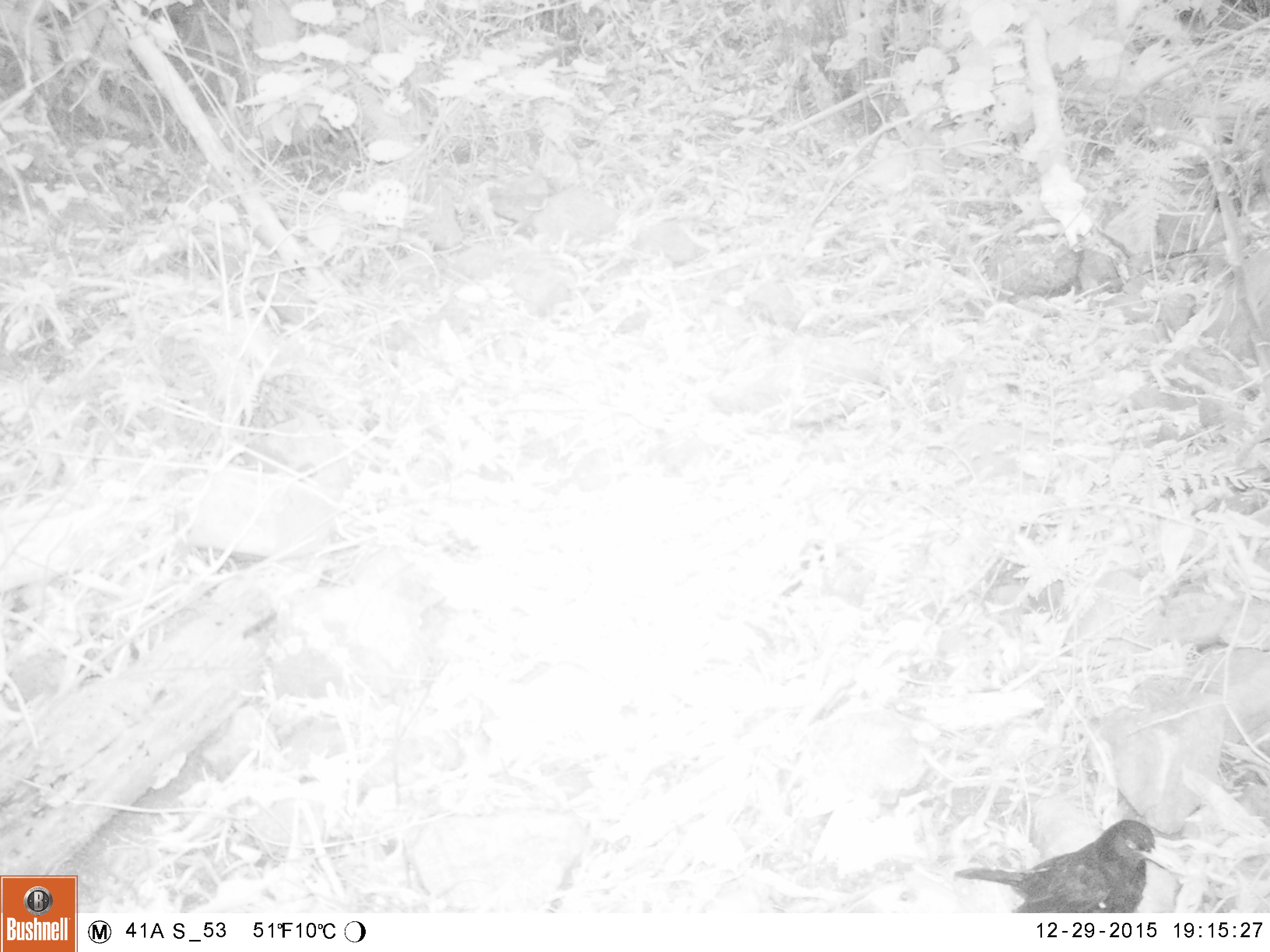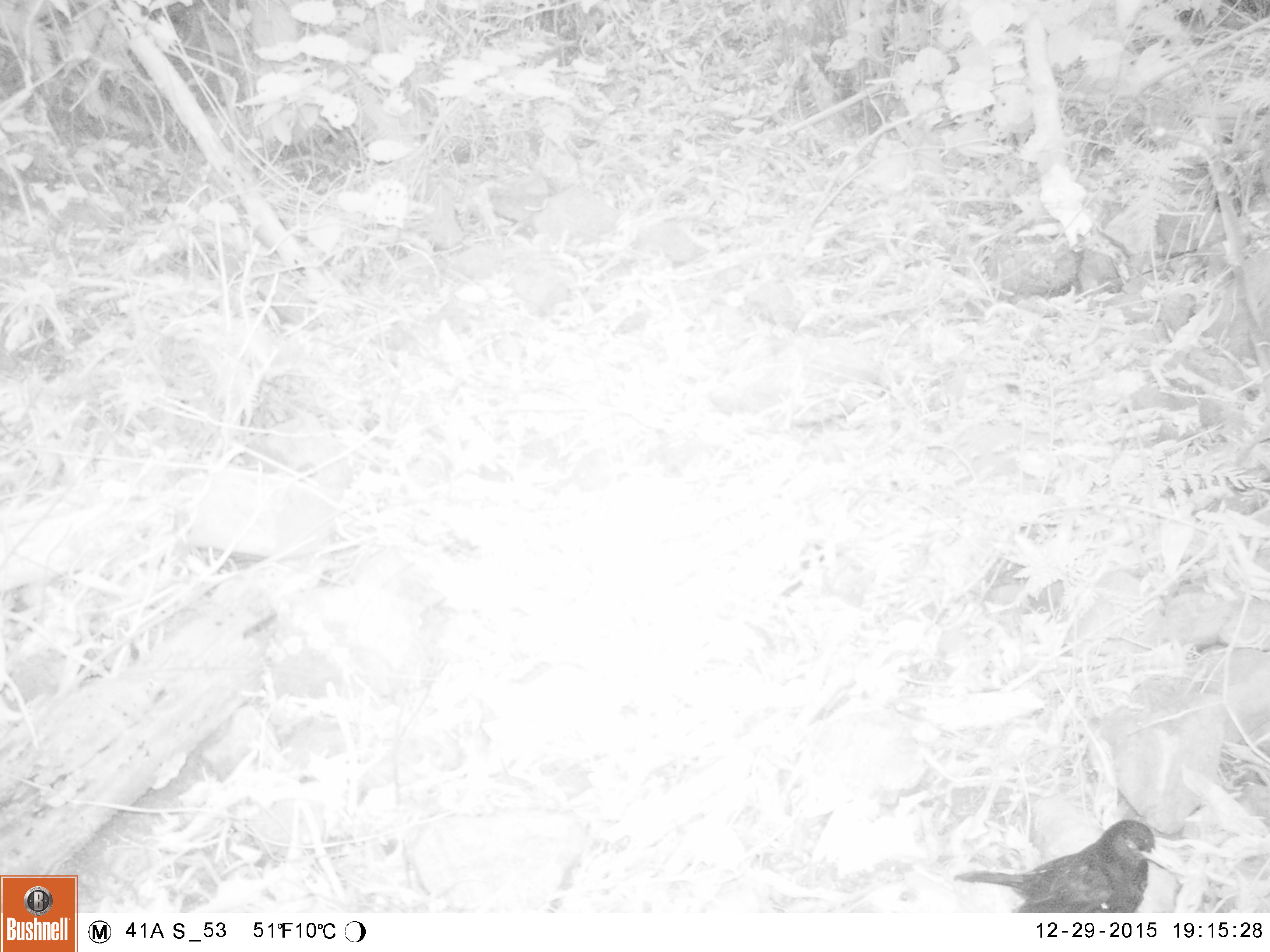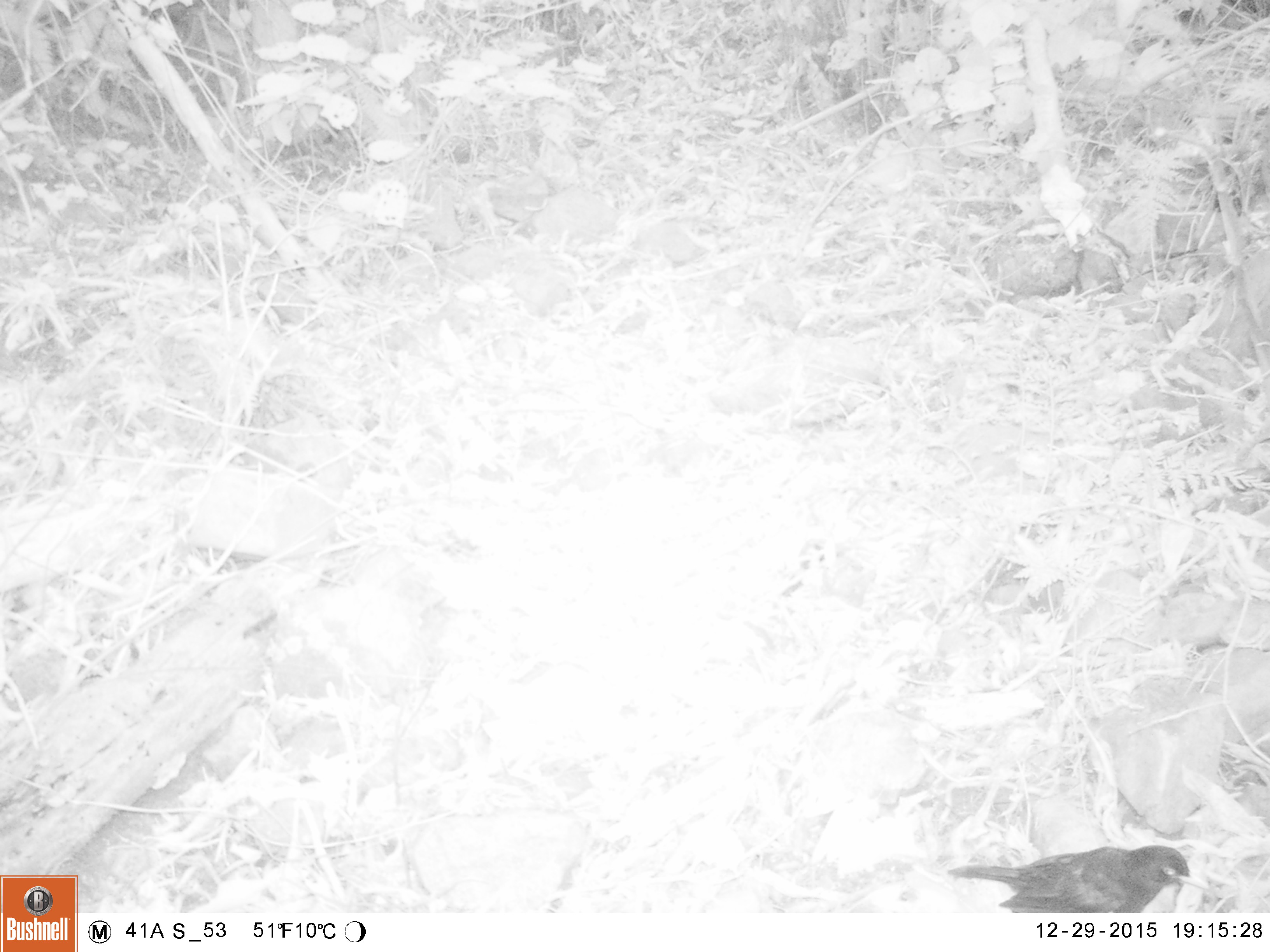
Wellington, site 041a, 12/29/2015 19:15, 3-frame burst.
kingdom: Animalia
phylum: Chordata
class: Aves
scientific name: Aves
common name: bird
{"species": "bird (Aves)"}